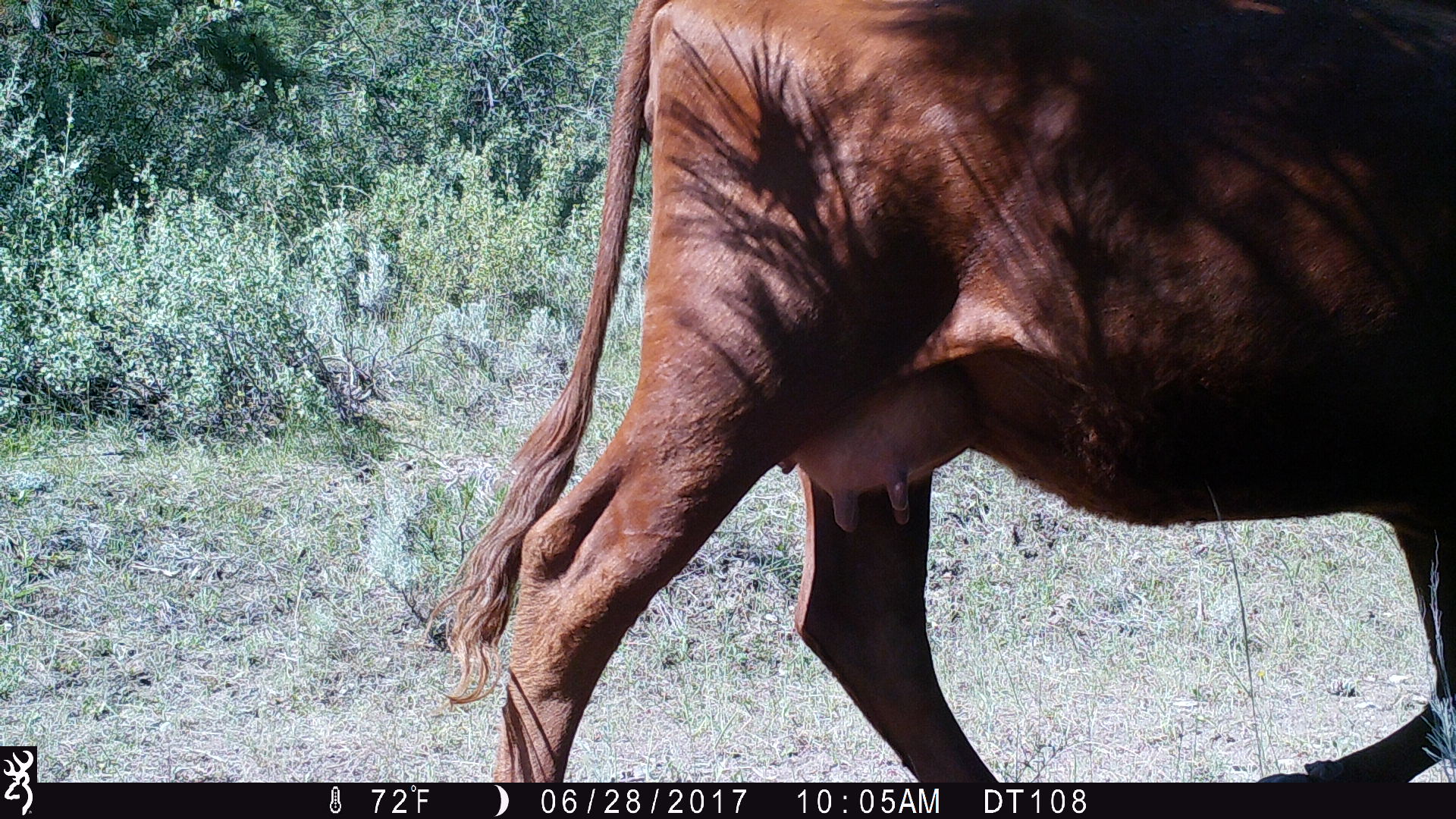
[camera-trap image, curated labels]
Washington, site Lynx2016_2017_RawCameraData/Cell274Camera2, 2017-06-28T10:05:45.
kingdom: Animalia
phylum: Chordata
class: Mammalia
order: Artiodactyla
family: Bovidae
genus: Bos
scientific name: Bos taurus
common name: domestic cattle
Domestic cattle (Bos taurus). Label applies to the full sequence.